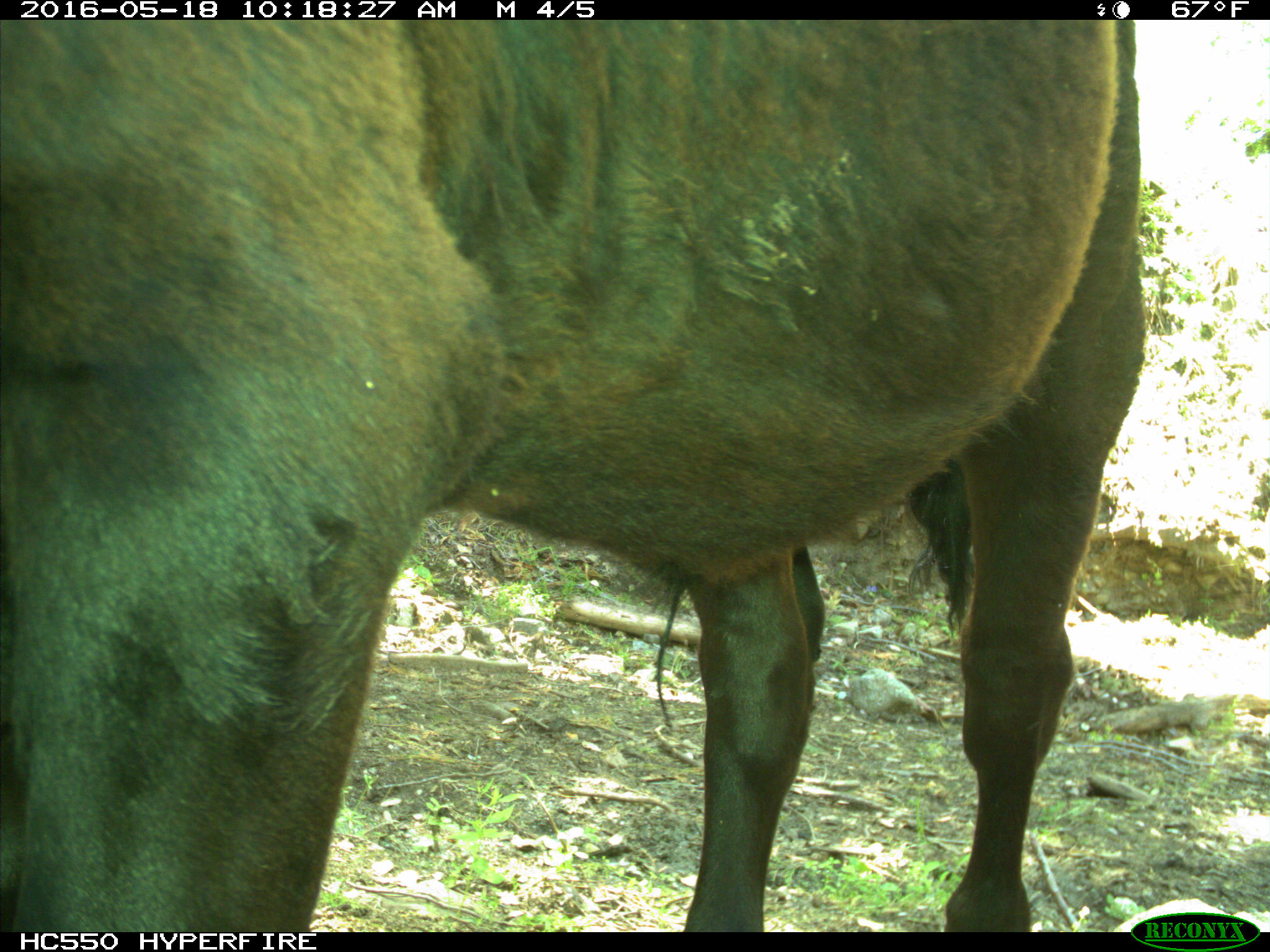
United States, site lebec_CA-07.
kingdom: Animalia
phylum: Chordata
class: Mammalia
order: Artiodactyla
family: Bovidae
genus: Bos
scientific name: Bos taurus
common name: domestic cow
Bos taurus (domestic cow).